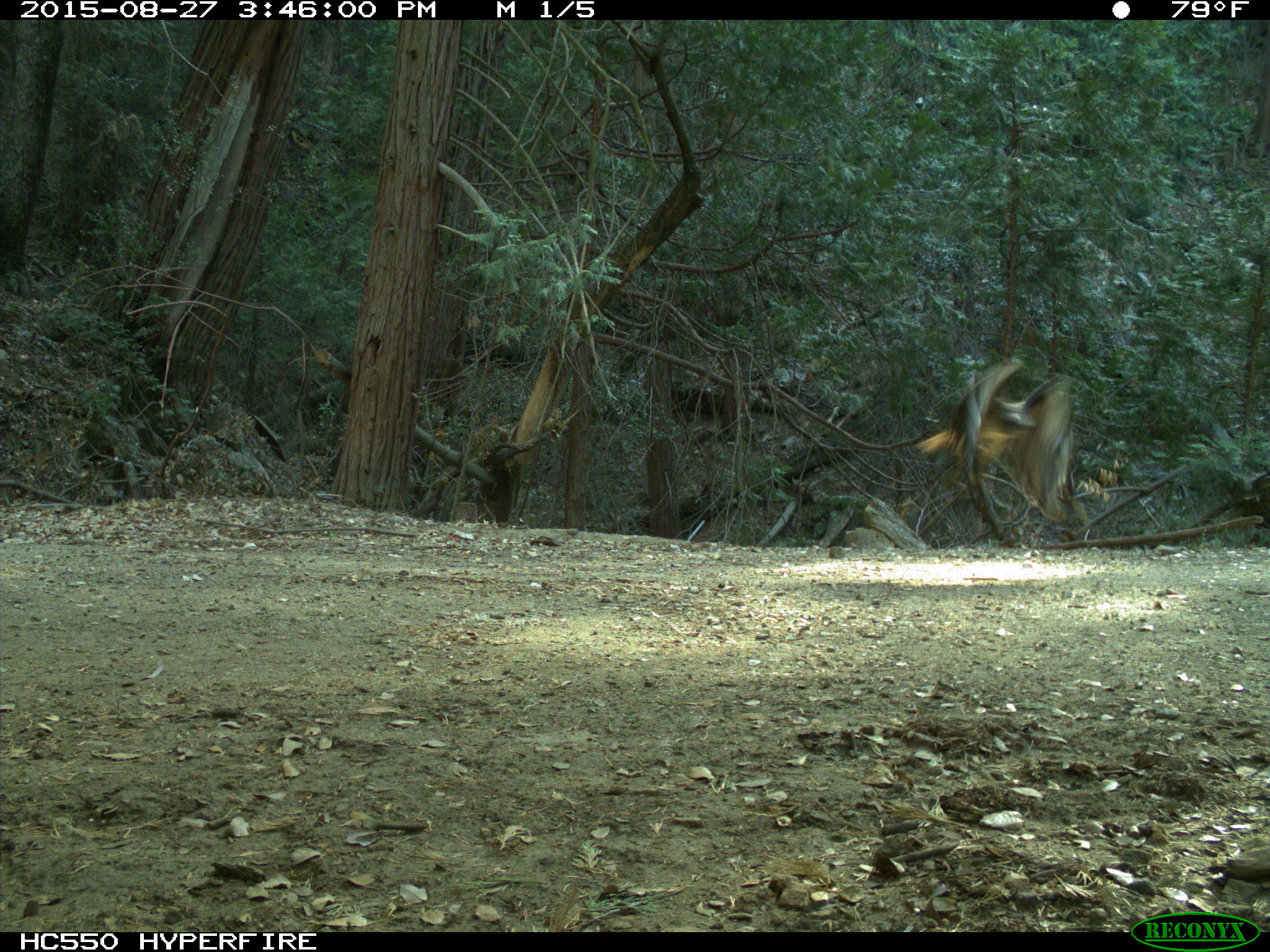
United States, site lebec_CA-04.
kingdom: Animalia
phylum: Chordata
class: Aves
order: Accipitriformes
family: Accipitridae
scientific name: Accipitridae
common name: acciptirids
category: unidentified accipitrid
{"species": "unidentified accipitrid (acciptirids) (Accipitridae)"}